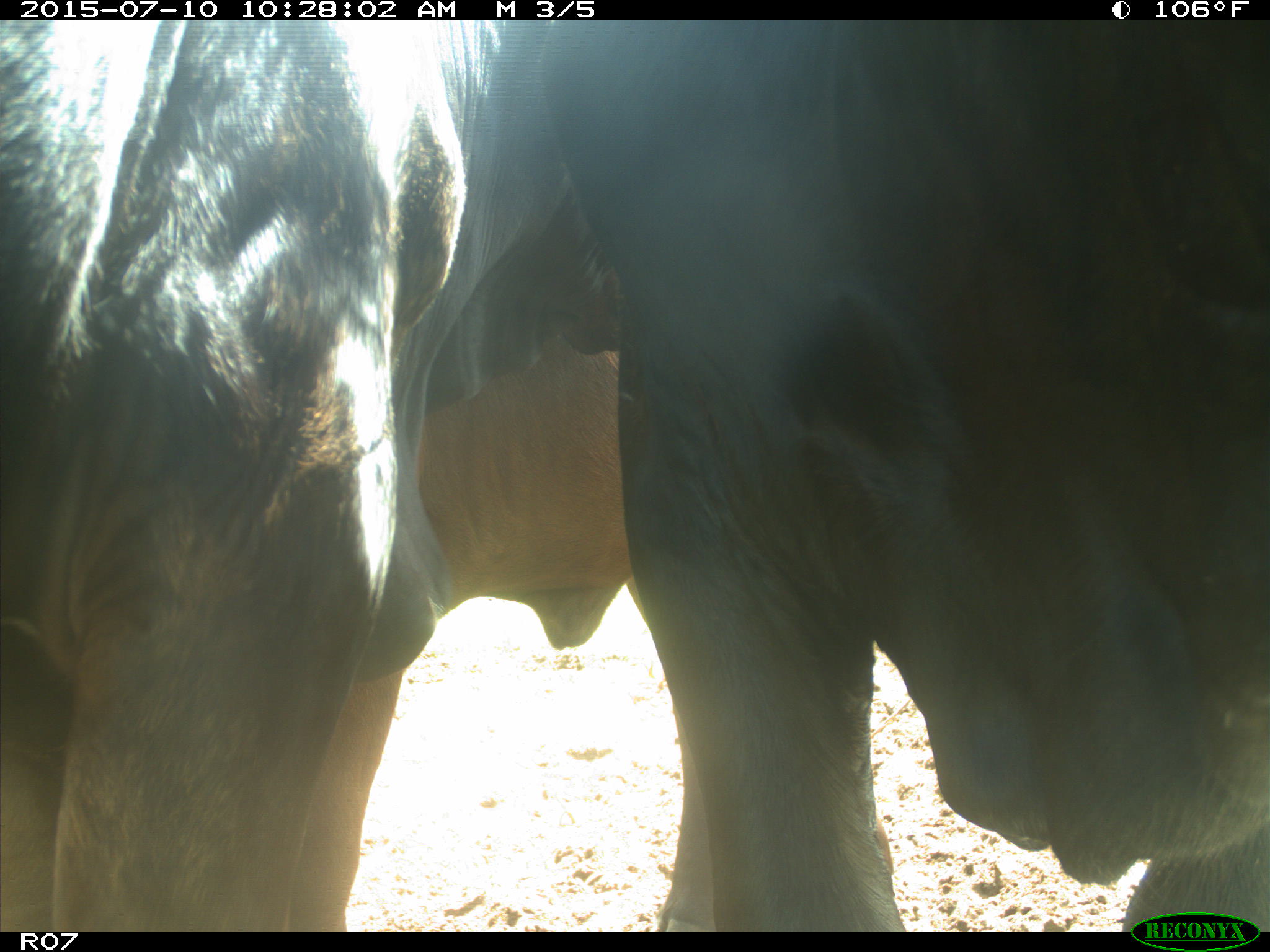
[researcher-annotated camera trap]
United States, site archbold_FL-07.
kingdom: Animalia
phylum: Chordata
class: Mammalia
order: Artiodactyla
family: Bovidae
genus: Bos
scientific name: Bos taurus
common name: domestic cow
Bos taurus (domestic cow).